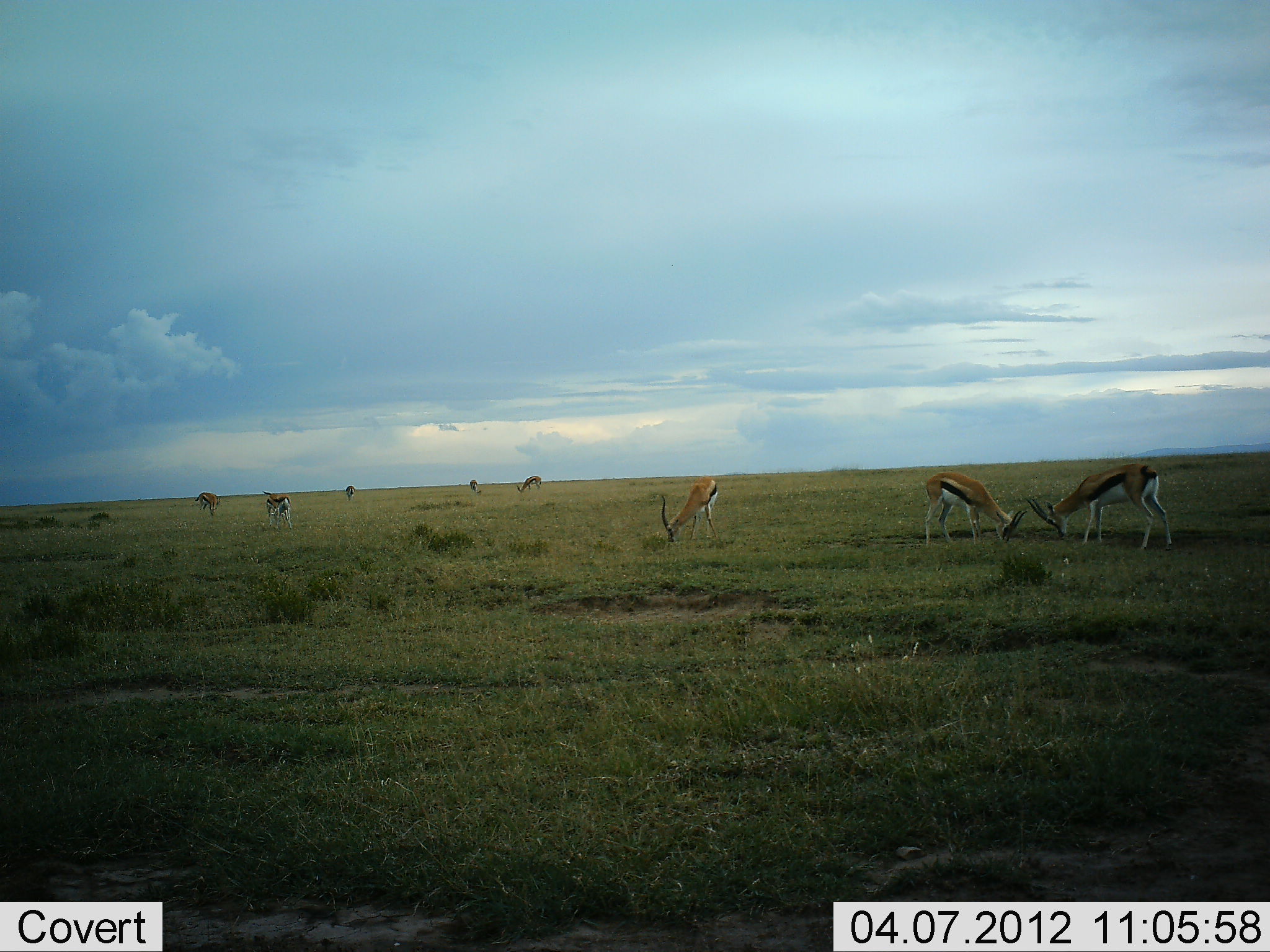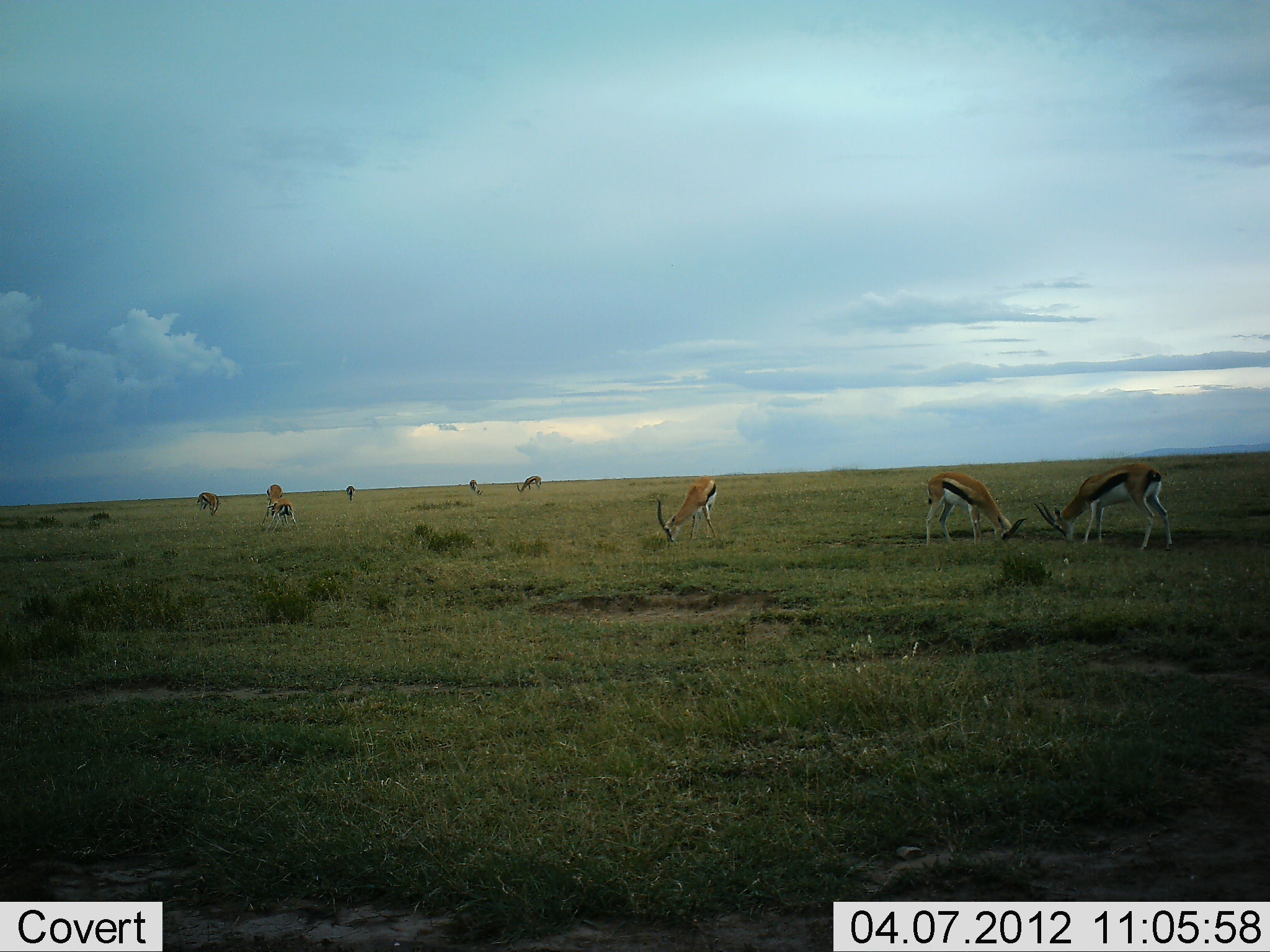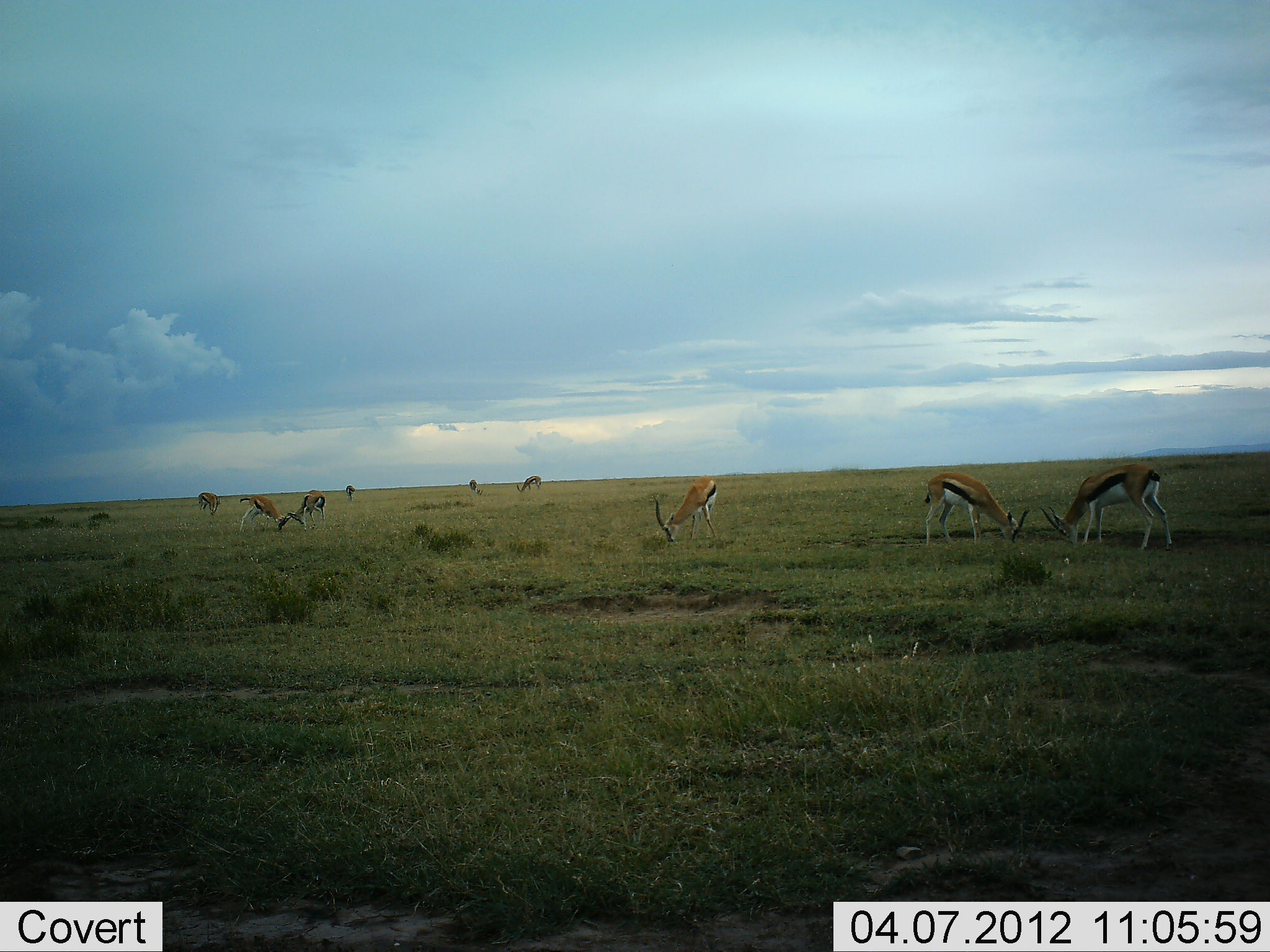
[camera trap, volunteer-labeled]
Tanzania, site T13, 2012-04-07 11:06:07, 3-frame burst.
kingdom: Animalia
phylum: Chordata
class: Mammalia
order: Artiodactyla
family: Bovidae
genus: Eudorcas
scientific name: Eudorcas thomsonii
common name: thomson's gazelle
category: gazellethomsons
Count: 9.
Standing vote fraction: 45%.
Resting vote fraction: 0%.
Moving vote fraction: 0%.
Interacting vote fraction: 55%.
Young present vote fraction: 0%.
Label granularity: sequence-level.